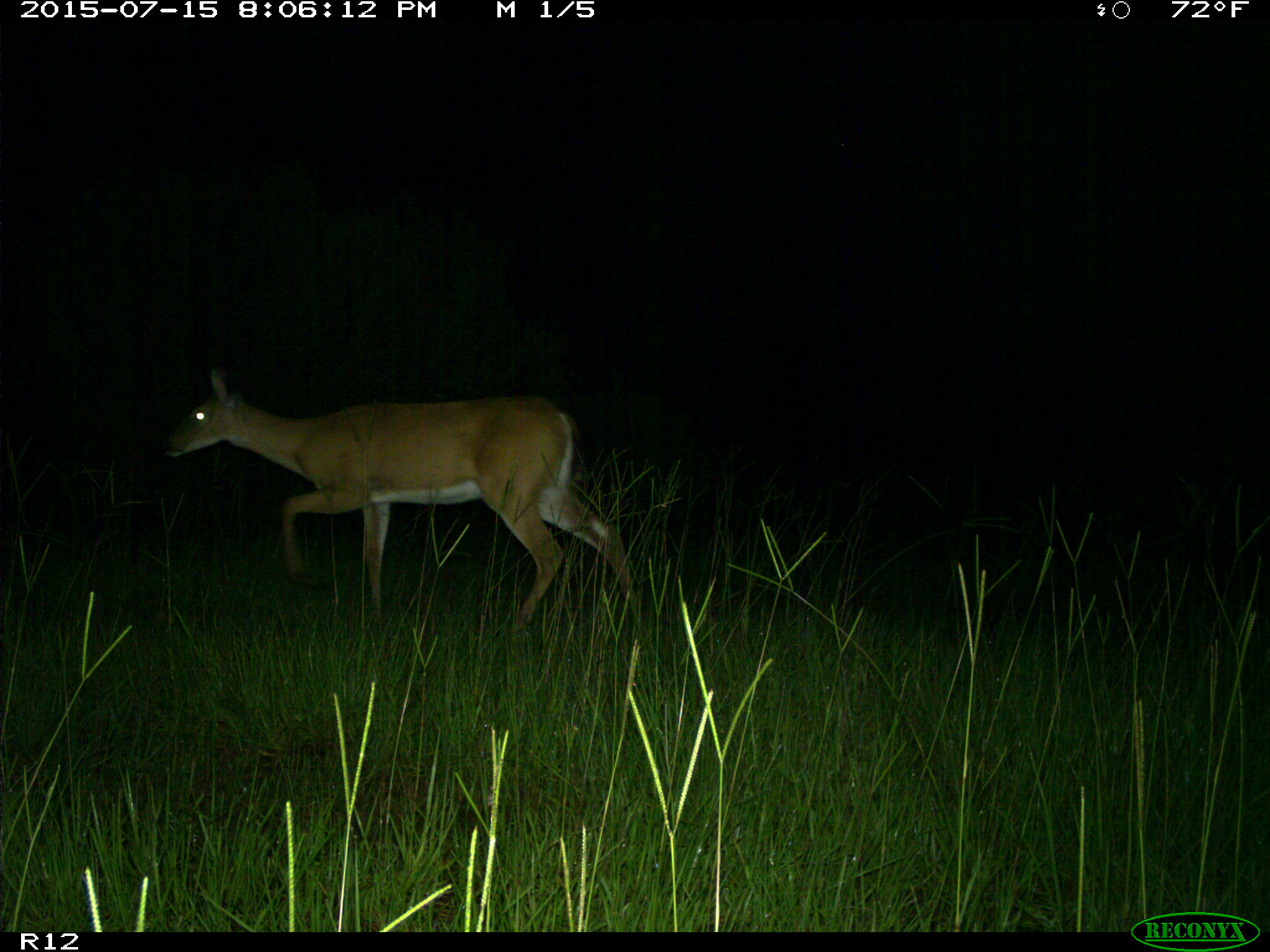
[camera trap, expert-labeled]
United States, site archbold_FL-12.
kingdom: Animalia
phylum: Chordata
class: Mammalia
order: Artiodactyla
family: Cervidae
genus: Odocoileus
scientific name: Odocoileus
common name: deer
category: unidentified deer